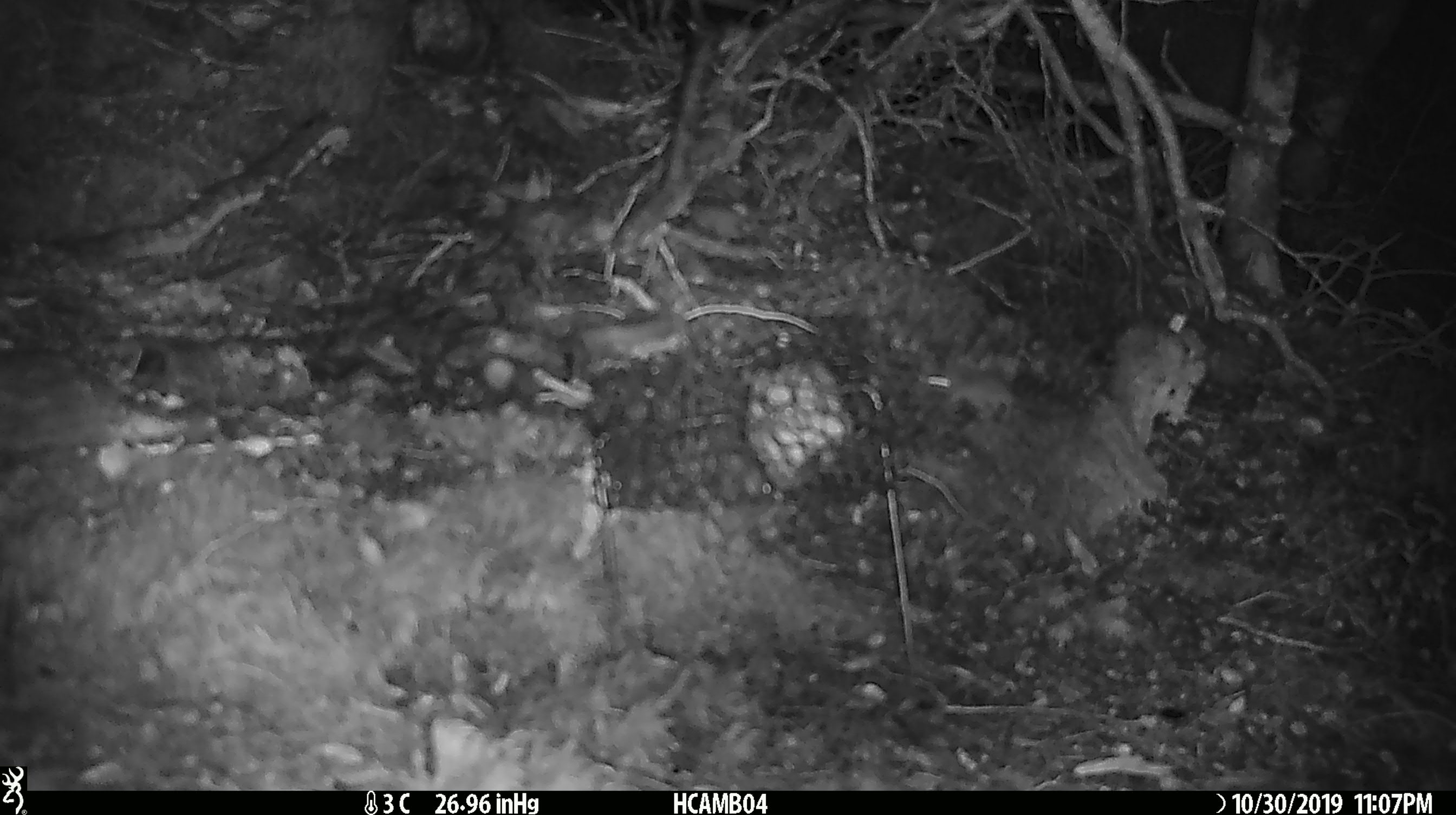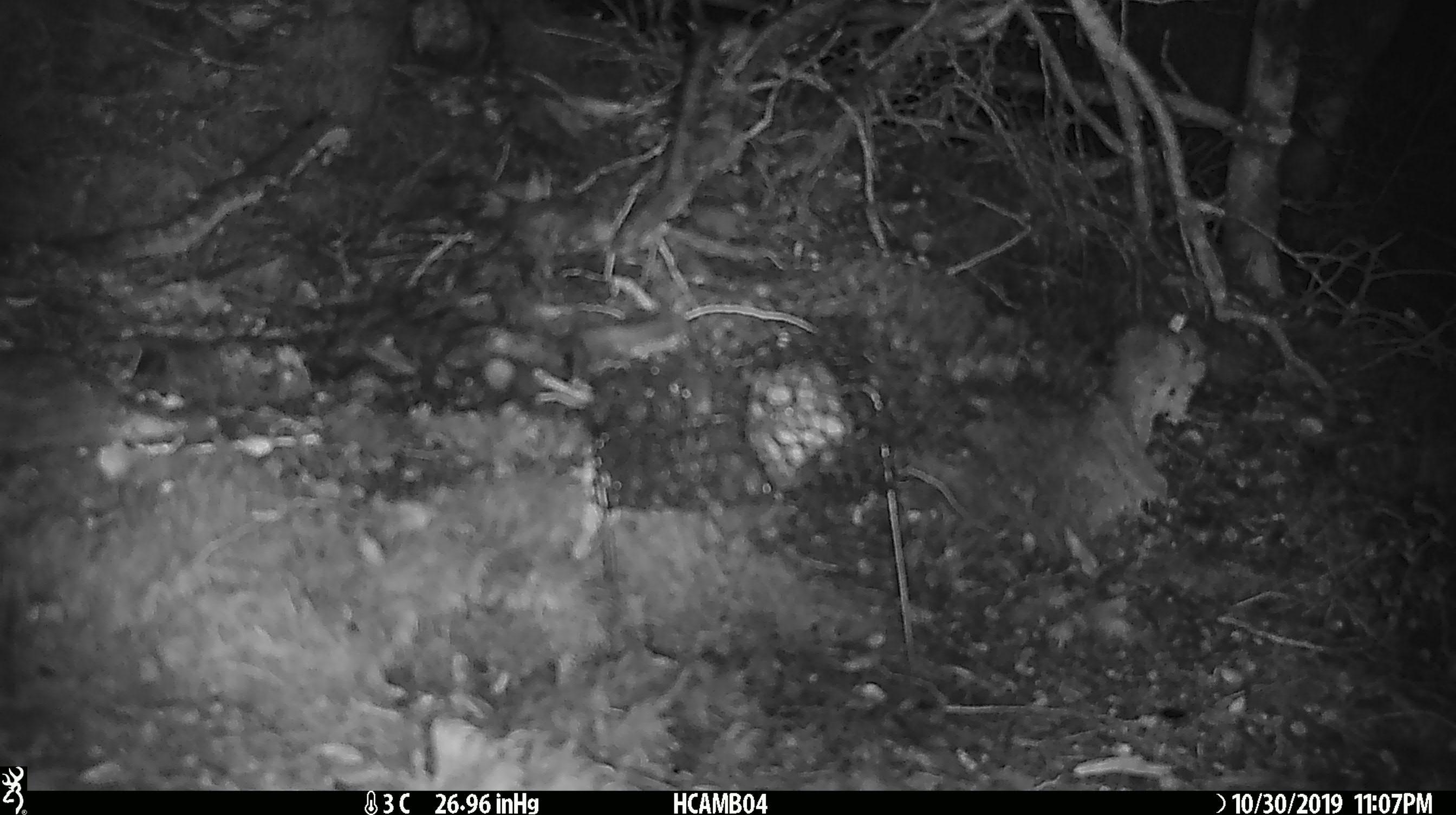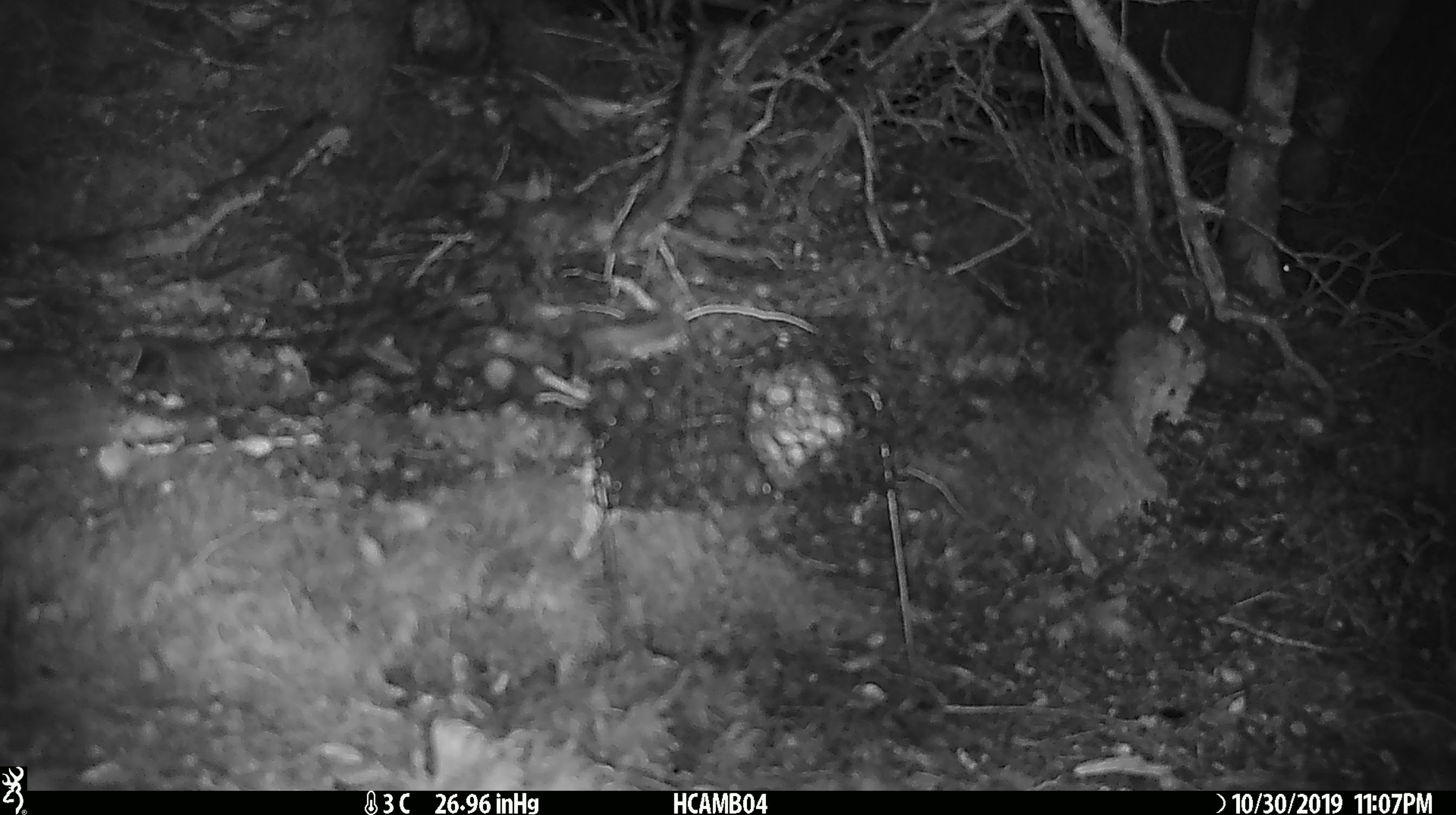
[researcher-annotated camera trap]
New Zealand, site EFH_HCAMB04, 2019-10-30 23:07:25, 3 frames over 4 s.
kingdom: Animalia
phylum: Chordata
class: Mammalia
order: Rodentia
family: Muridae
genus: Mus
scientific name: Mus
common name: mouse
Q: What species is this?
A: Mouse (Mus).